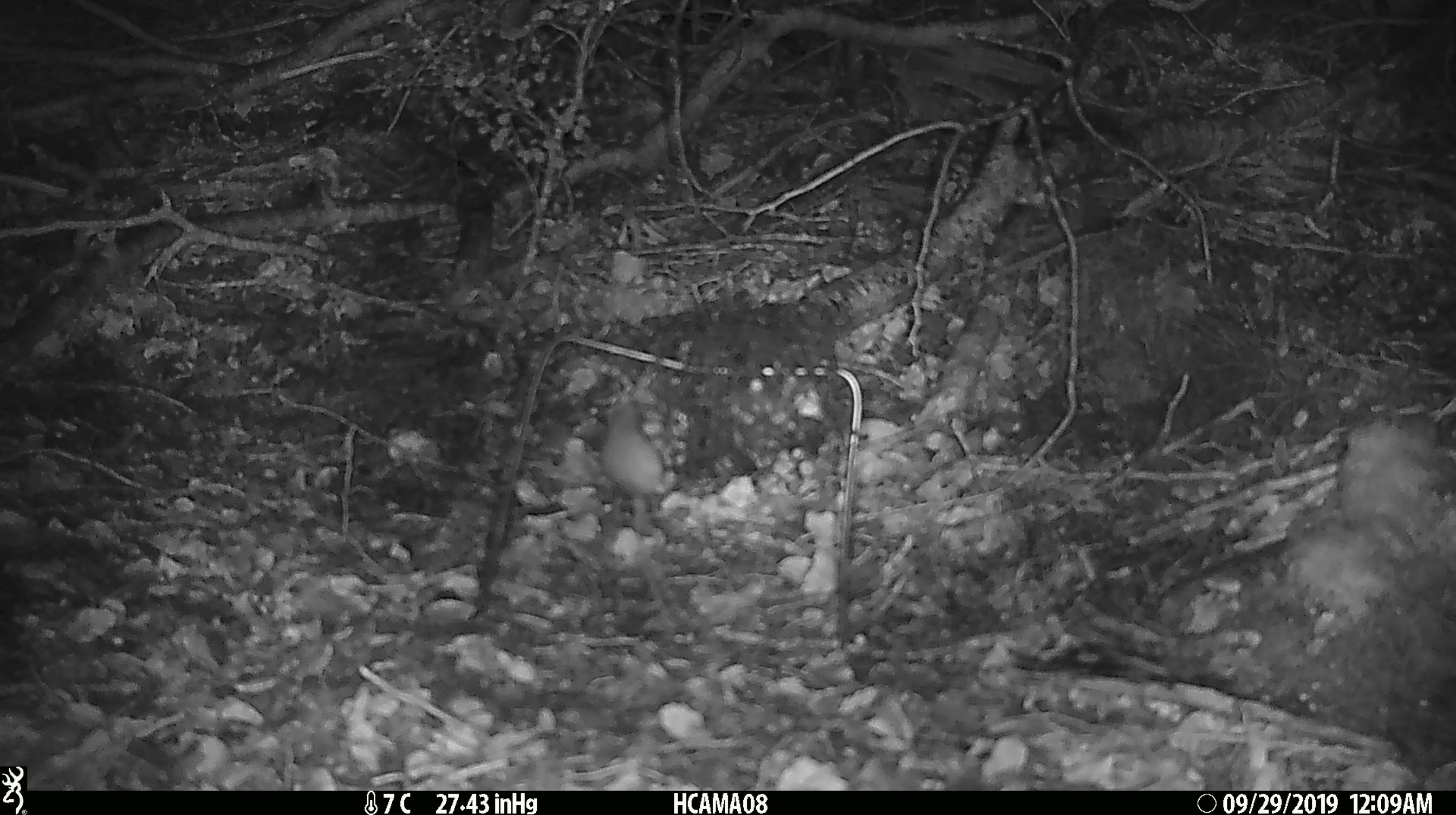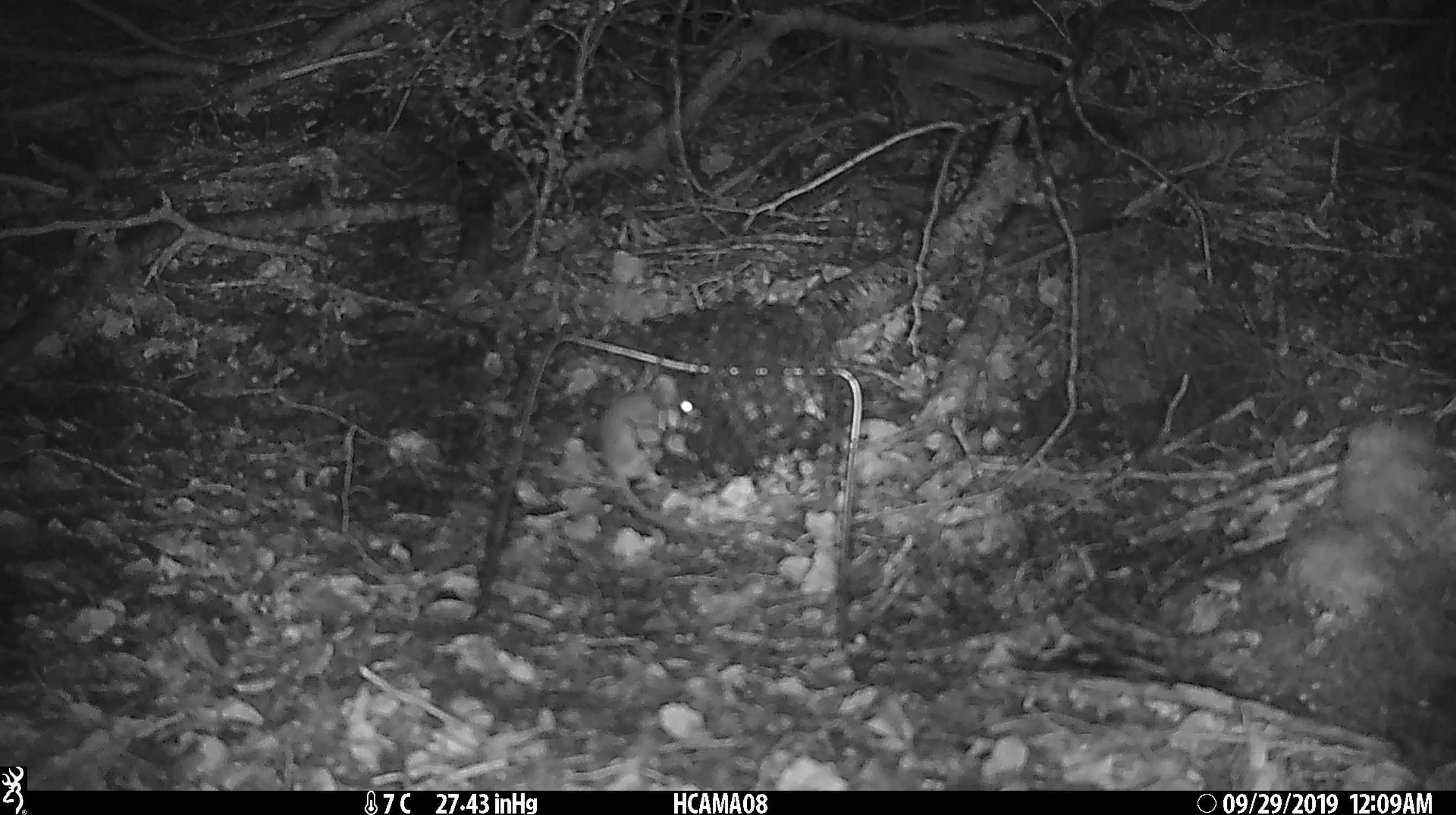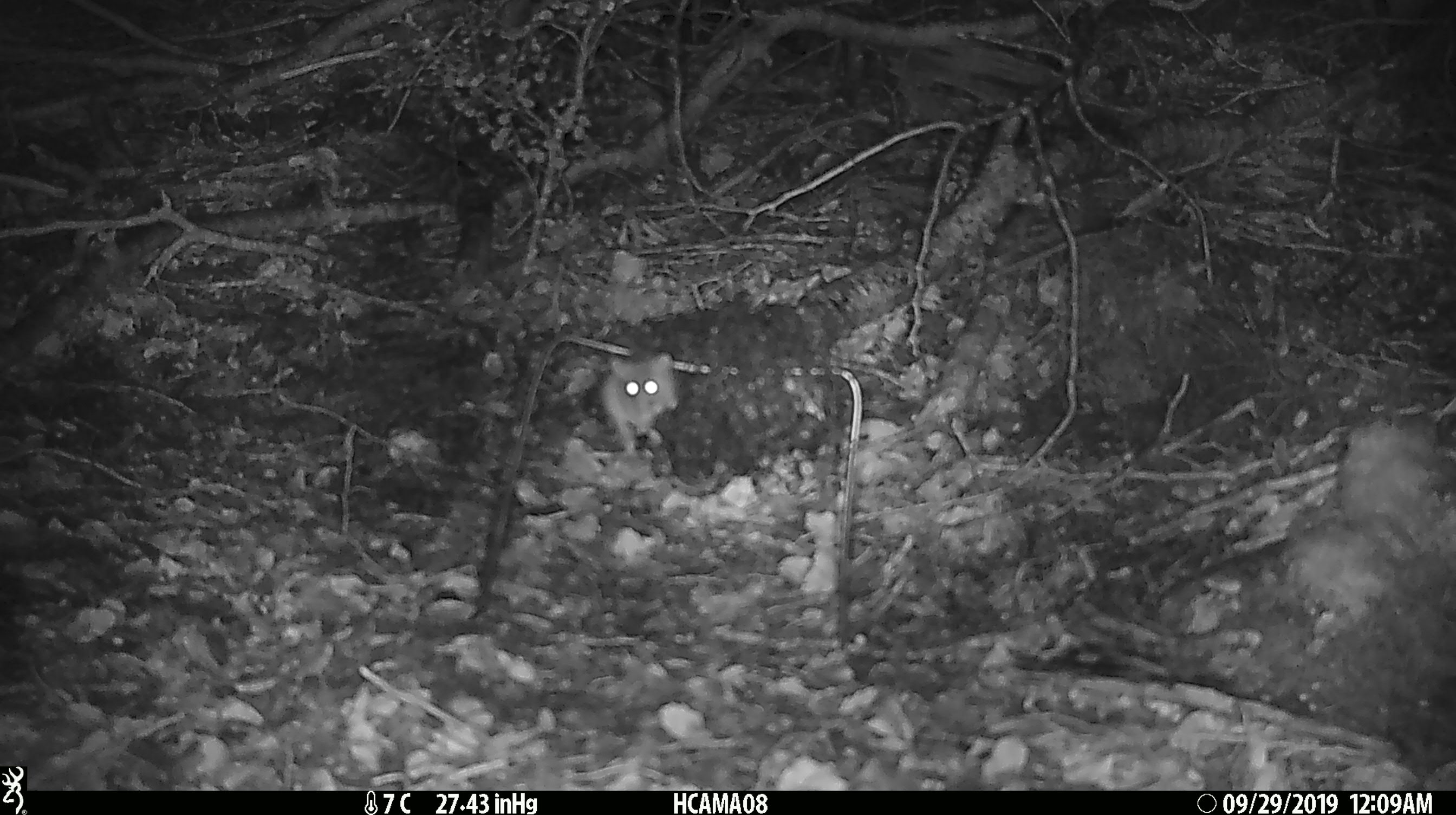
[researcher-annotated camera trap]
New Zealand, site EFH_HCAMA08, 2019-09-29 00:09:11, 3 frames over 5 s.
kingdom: Animalia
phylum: Chordata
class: Mammalia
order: Rodentia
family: Muridae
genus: Mus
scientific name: Mus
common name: mouse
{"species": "mouse (Mus)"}